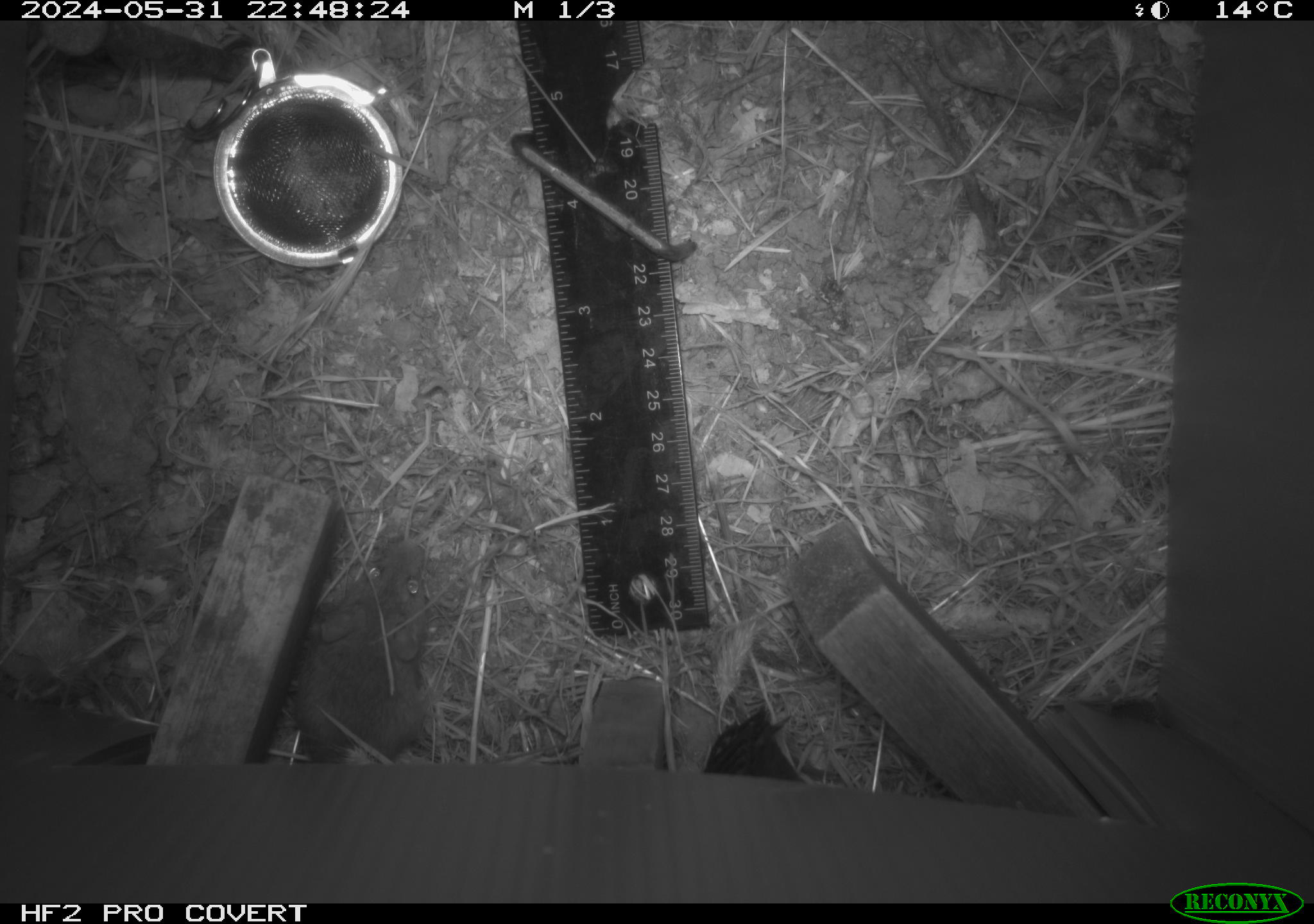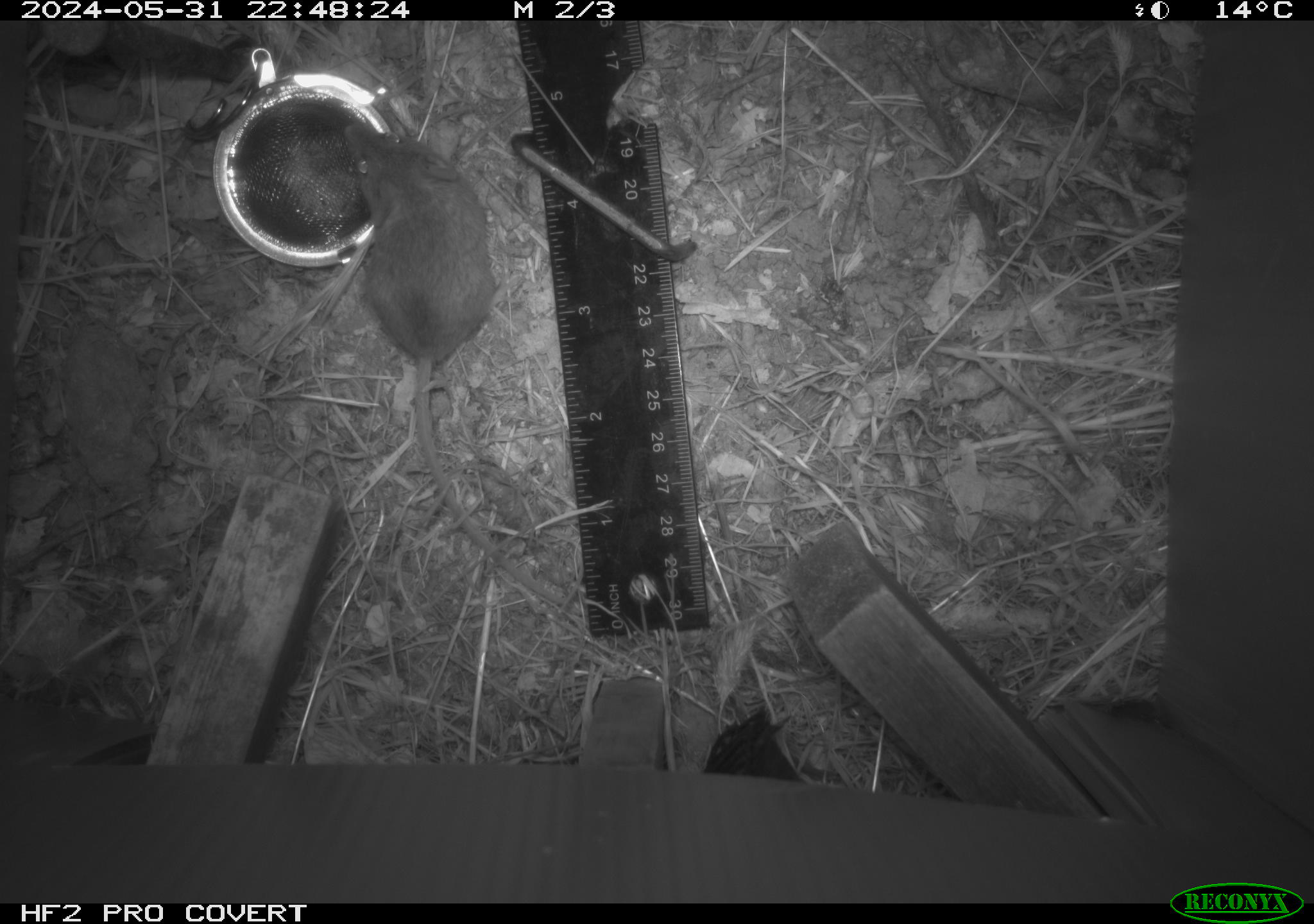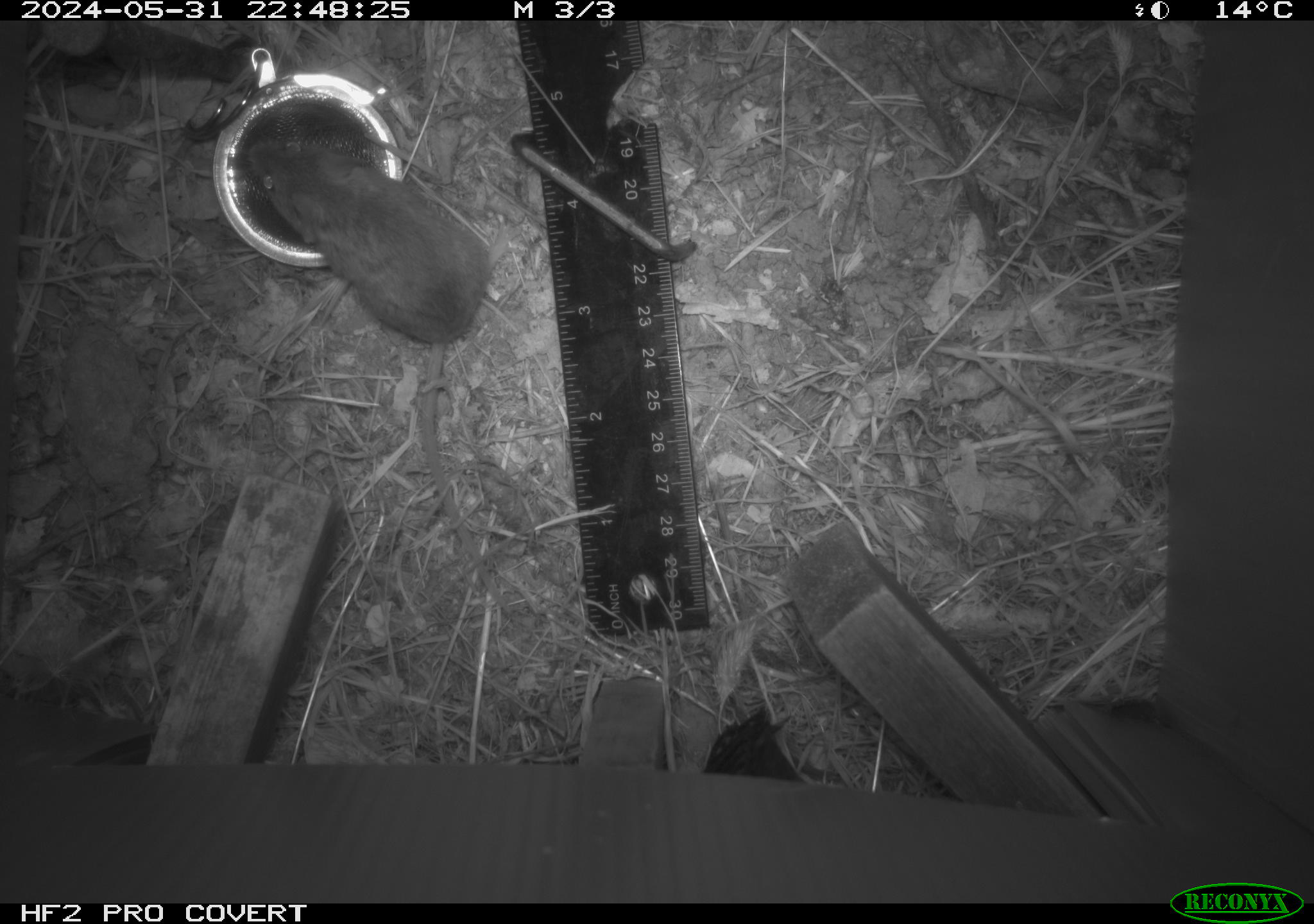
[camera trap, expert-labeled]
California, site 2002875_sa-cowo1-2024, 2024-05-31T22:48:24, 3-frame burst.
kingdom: Animalia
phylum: Chordata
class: Mammalia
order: Rodentia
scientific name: Rodentia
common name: mouse species